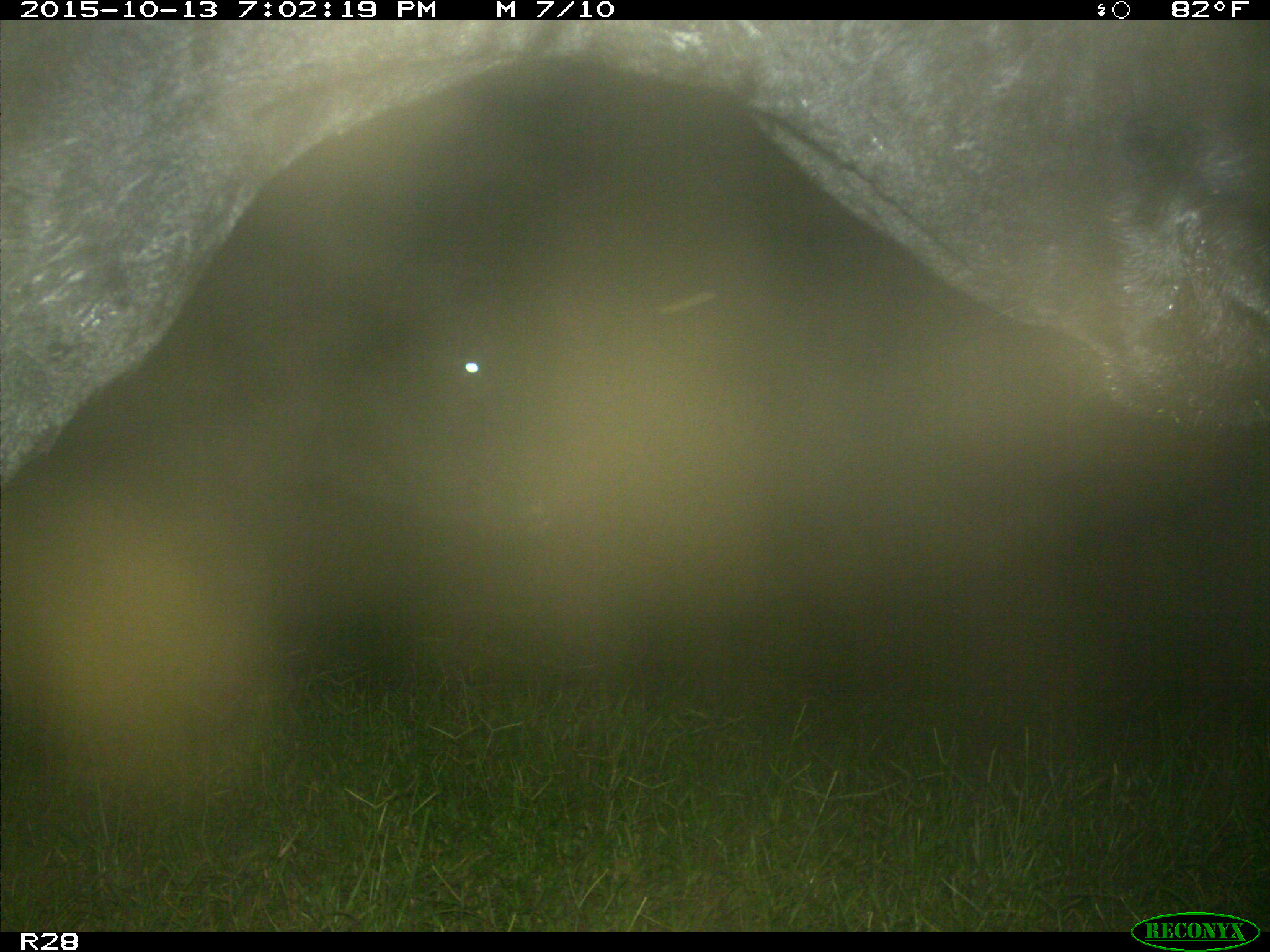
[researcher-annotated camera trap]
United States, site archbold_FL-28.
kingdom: Animalia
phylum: Chordata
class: Mammalia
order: Artiodactyla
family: Bovidae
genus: Bos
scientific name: Bos taurus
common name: domestic cow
Bos taurus (domestic cow).